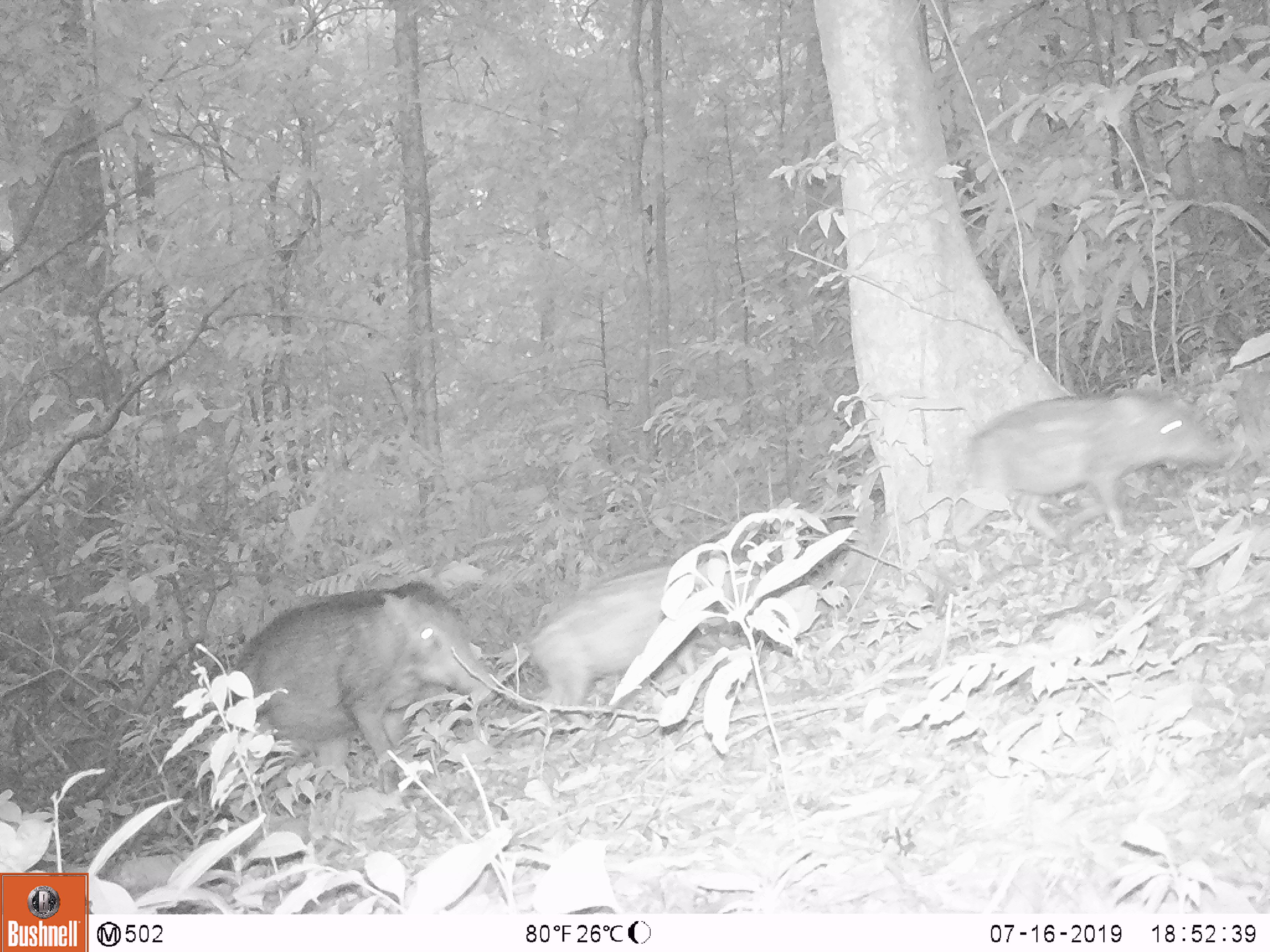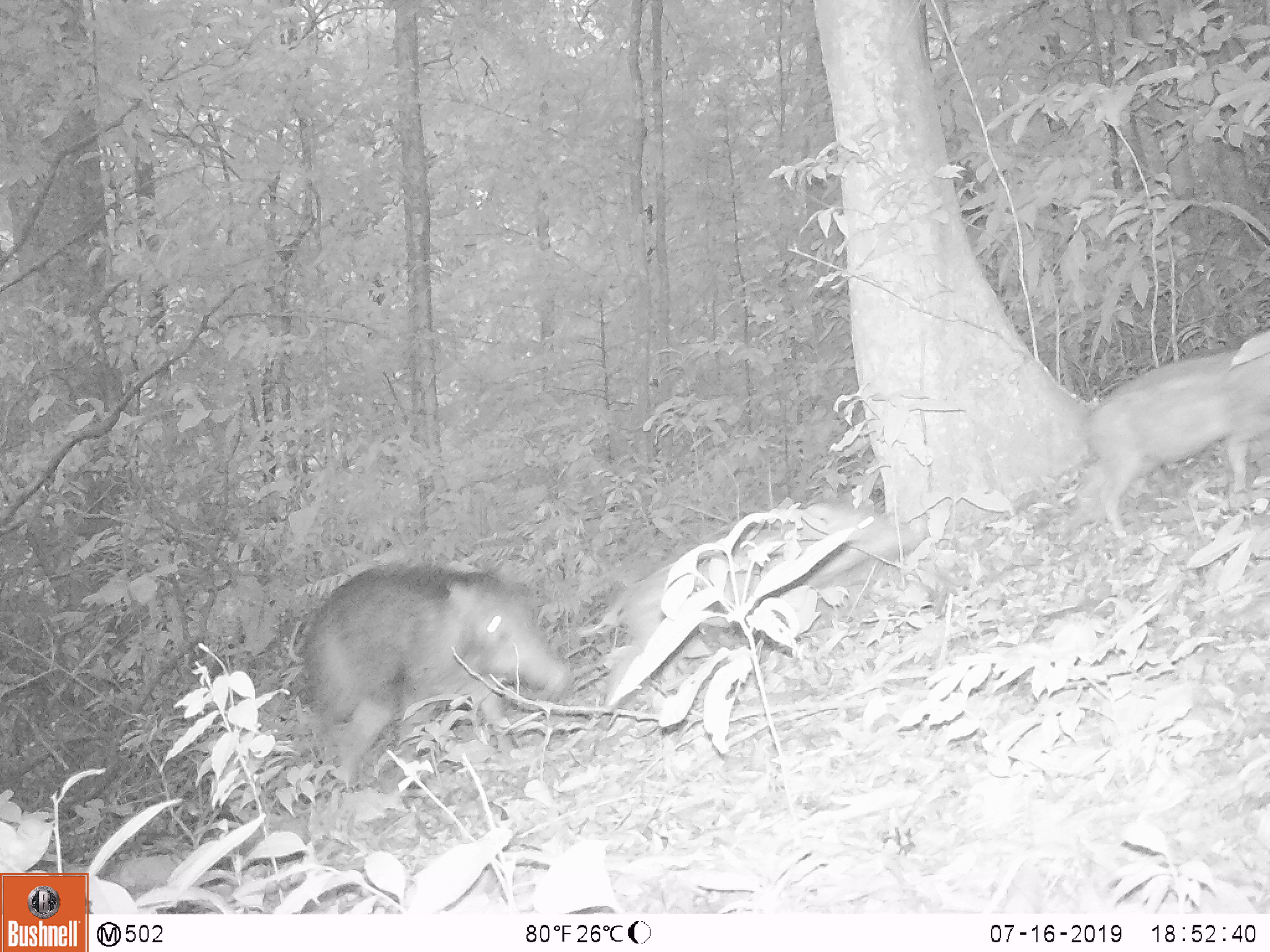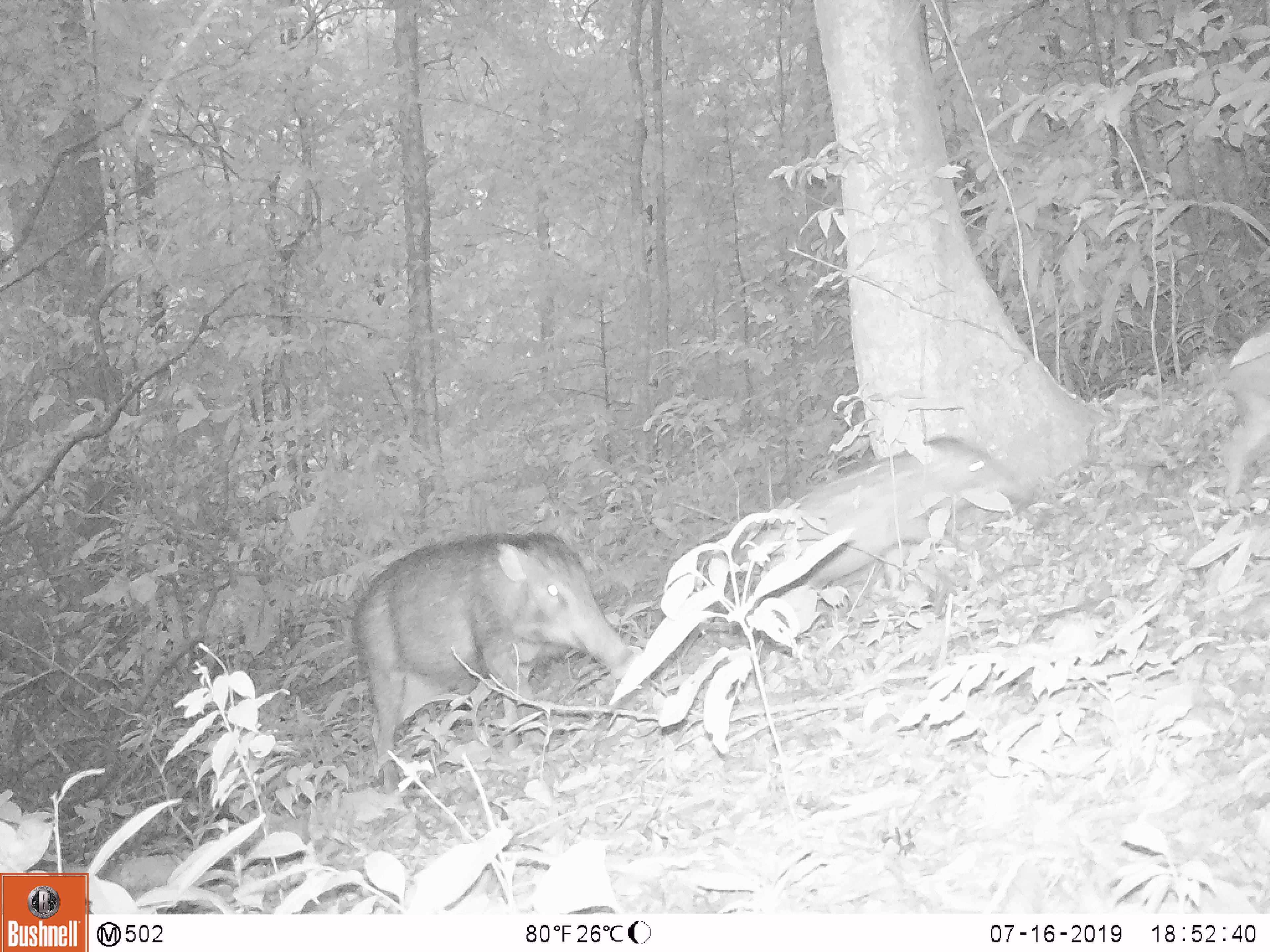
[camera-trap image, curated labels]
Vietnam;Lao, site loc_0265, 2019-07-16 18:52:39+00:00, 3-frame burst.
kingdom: Animalia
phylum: Chordata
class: Mammalia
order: Artiodactyla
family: Suidae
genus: Sus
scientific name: Sus scrofa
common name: eurasian wild pig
Eurasian wild pig (Sus scrofa). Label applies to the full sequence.